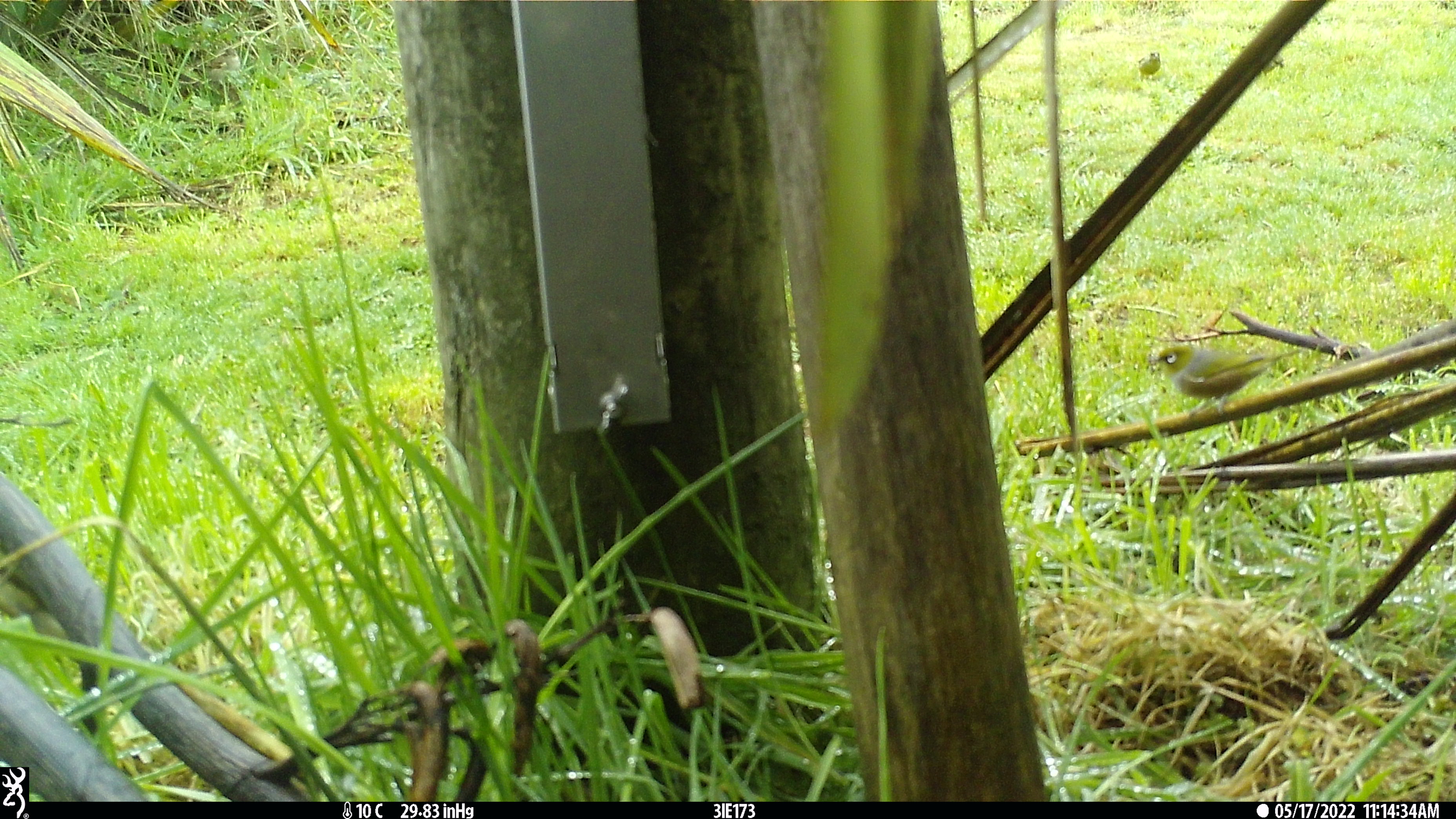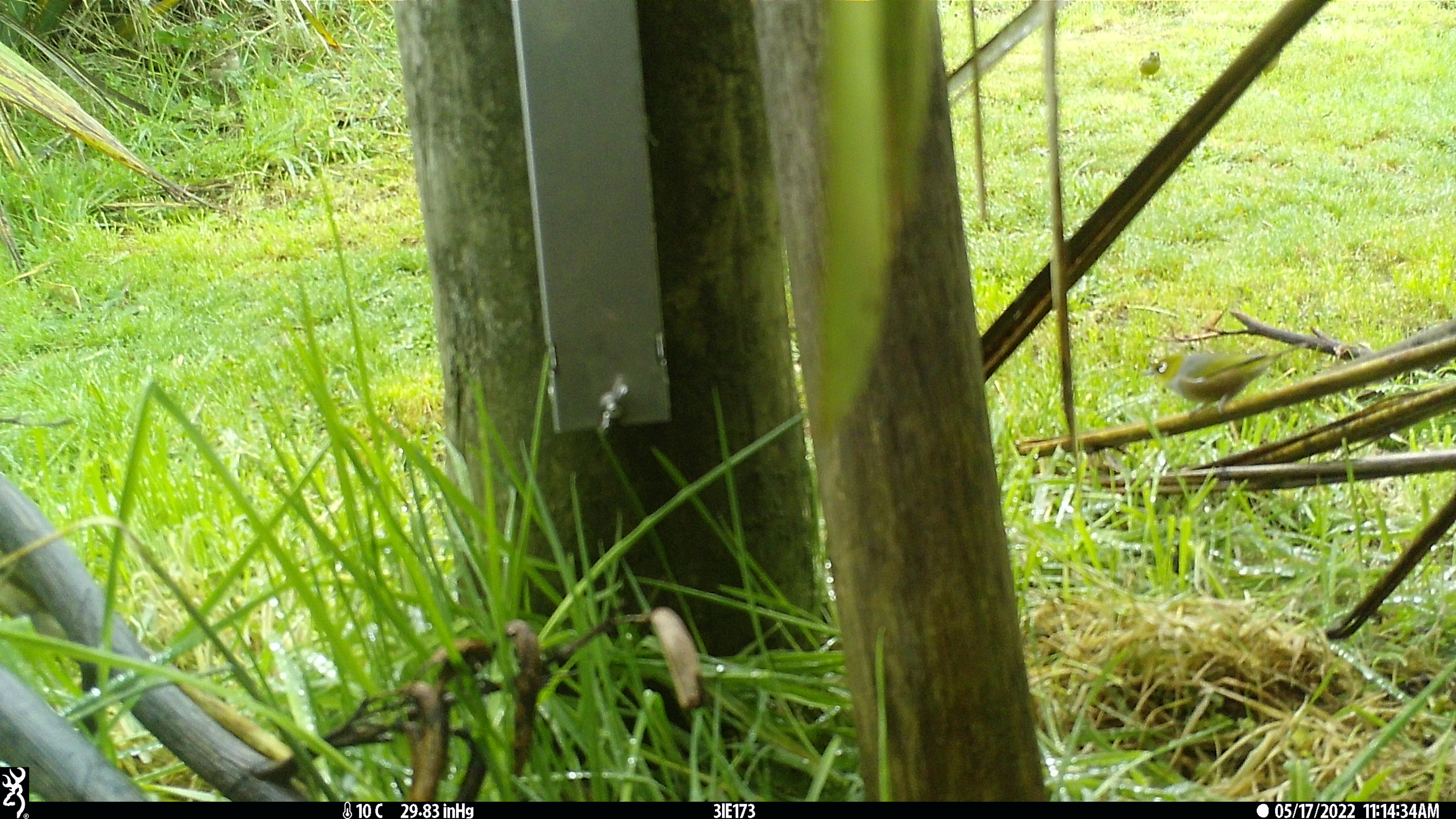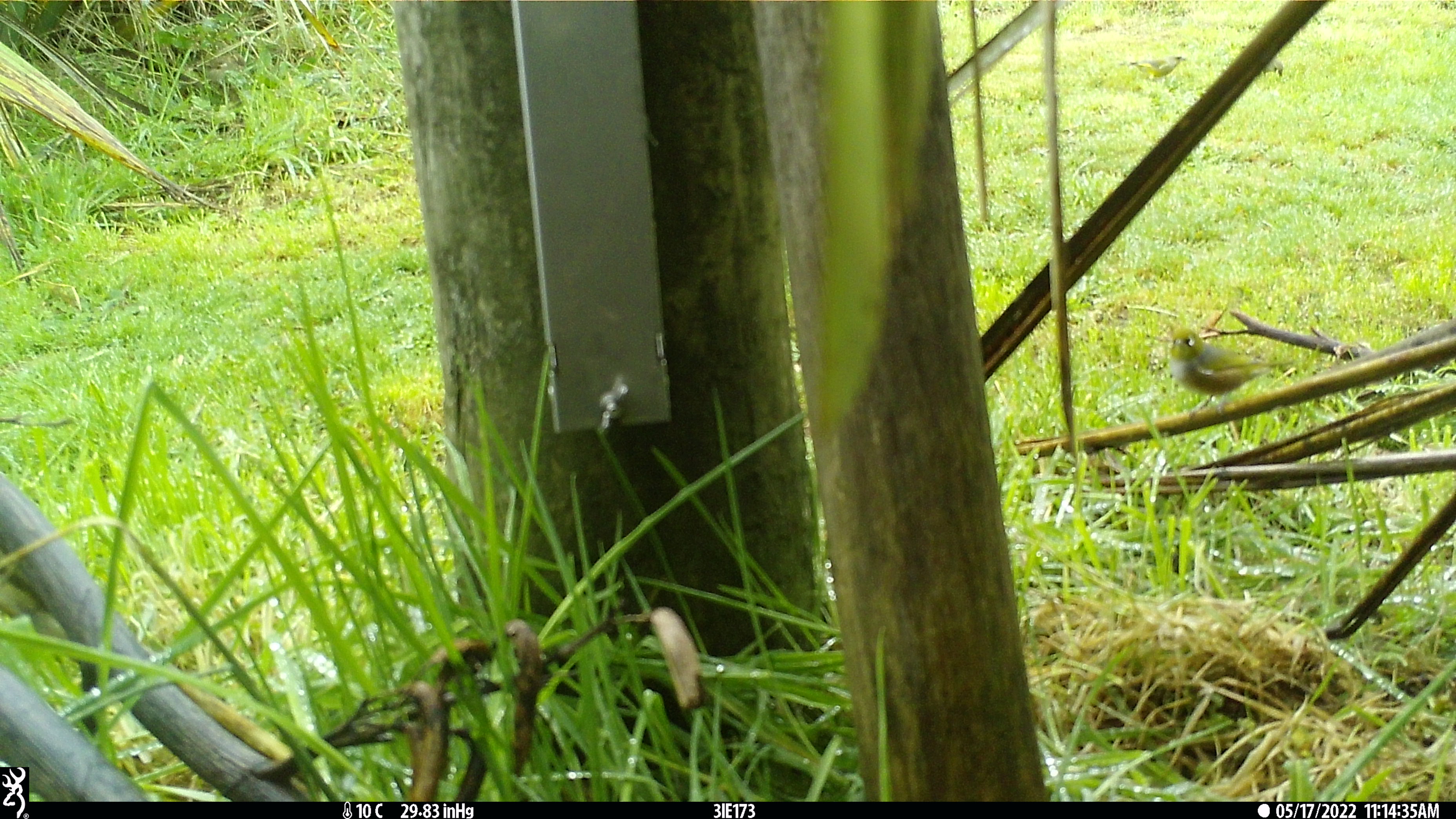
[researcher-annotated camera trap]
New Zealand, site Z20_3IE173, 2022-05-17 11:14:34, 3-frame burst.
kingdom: Animalia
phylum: Chordata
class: Aves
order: Passeriformes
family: Zosteropidae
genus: Zosterops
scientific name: Zosterops lateralis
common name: silvereye